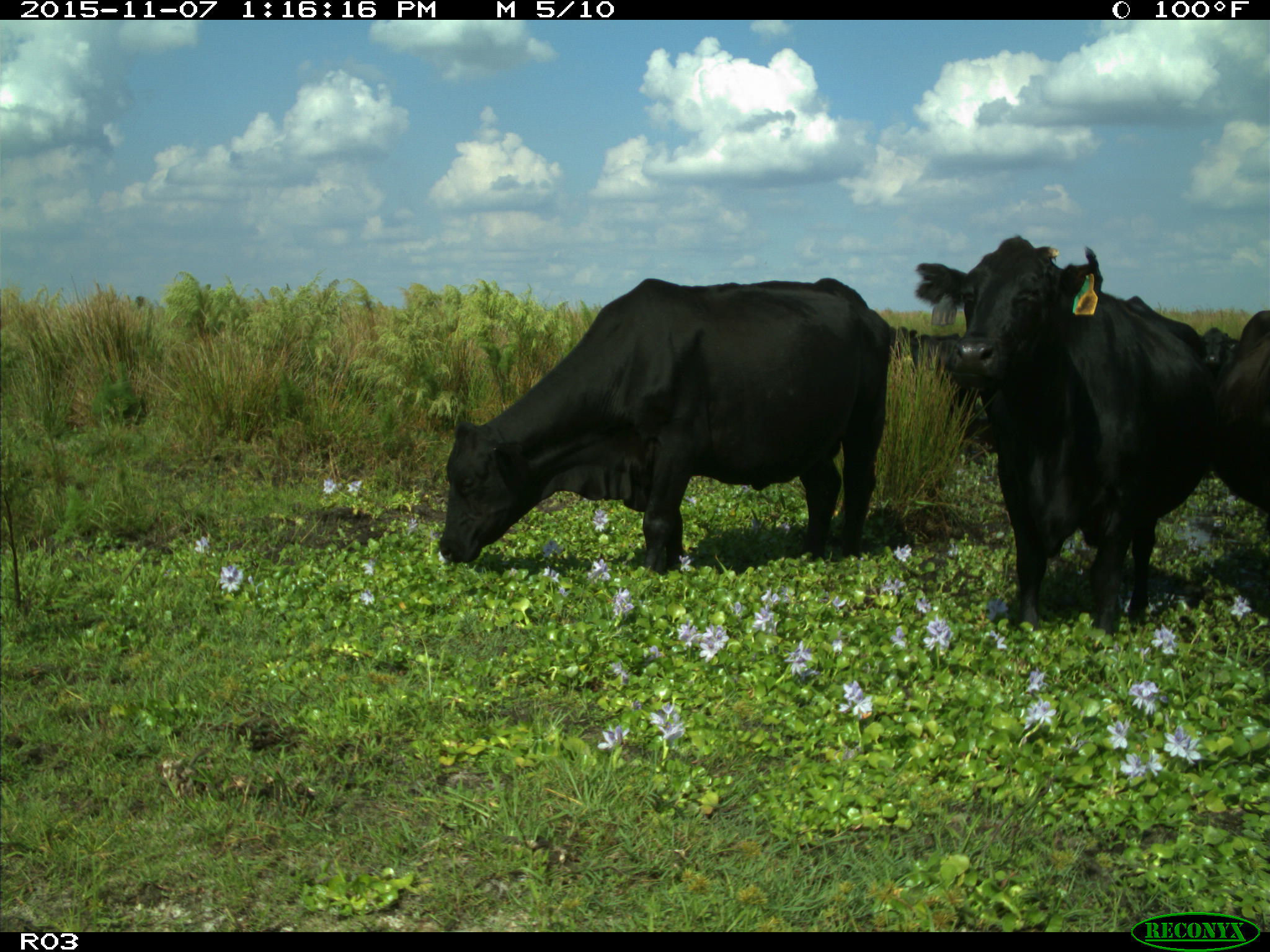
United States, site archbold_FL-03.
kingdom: Animalia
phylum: Chordata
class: Mammalia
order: Artiodactyla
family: Bovidae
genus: Bos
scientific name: Bos taurus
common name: domestic cow